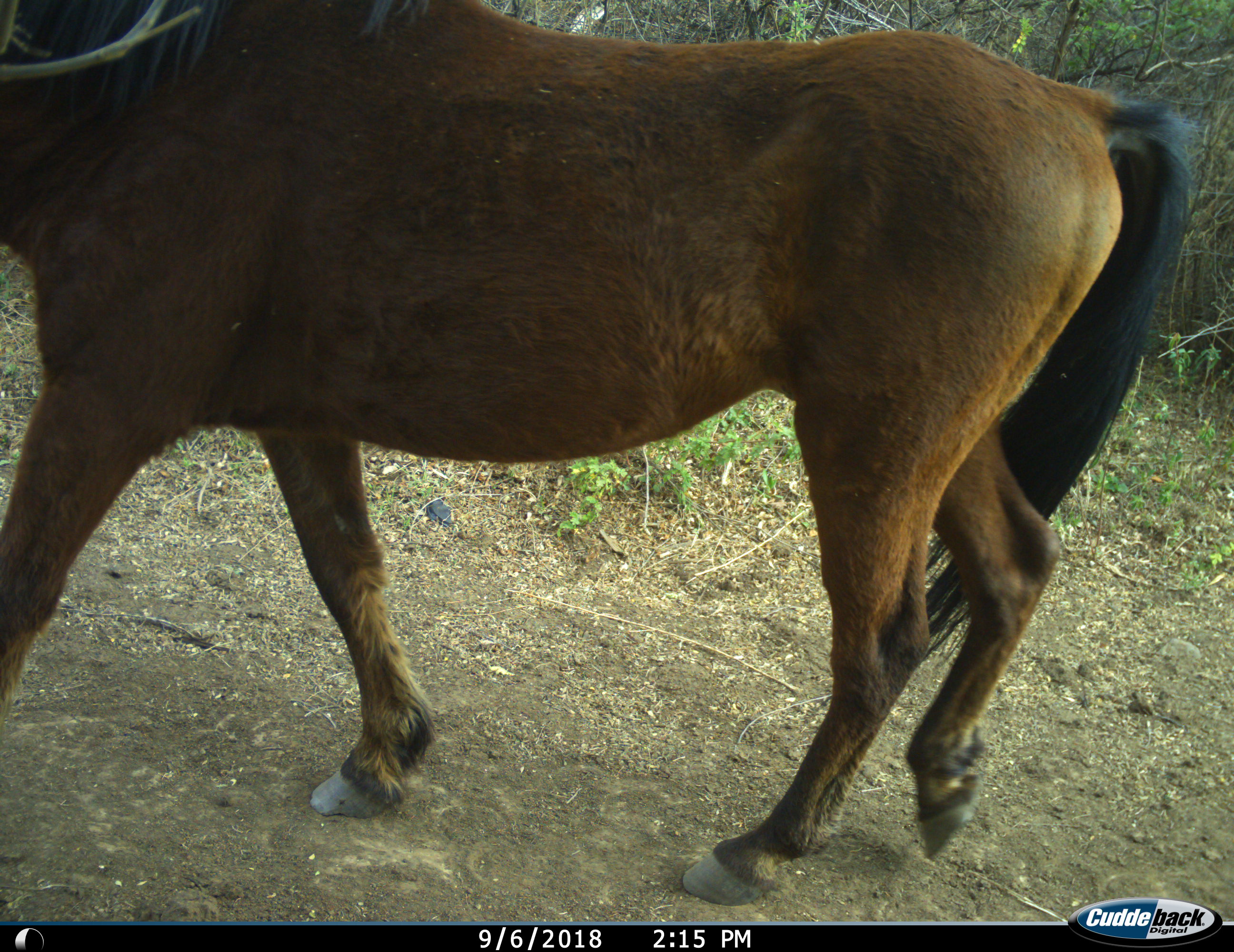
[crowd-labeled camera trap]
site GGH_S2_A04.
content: unidentified animal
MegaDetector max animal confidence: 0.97